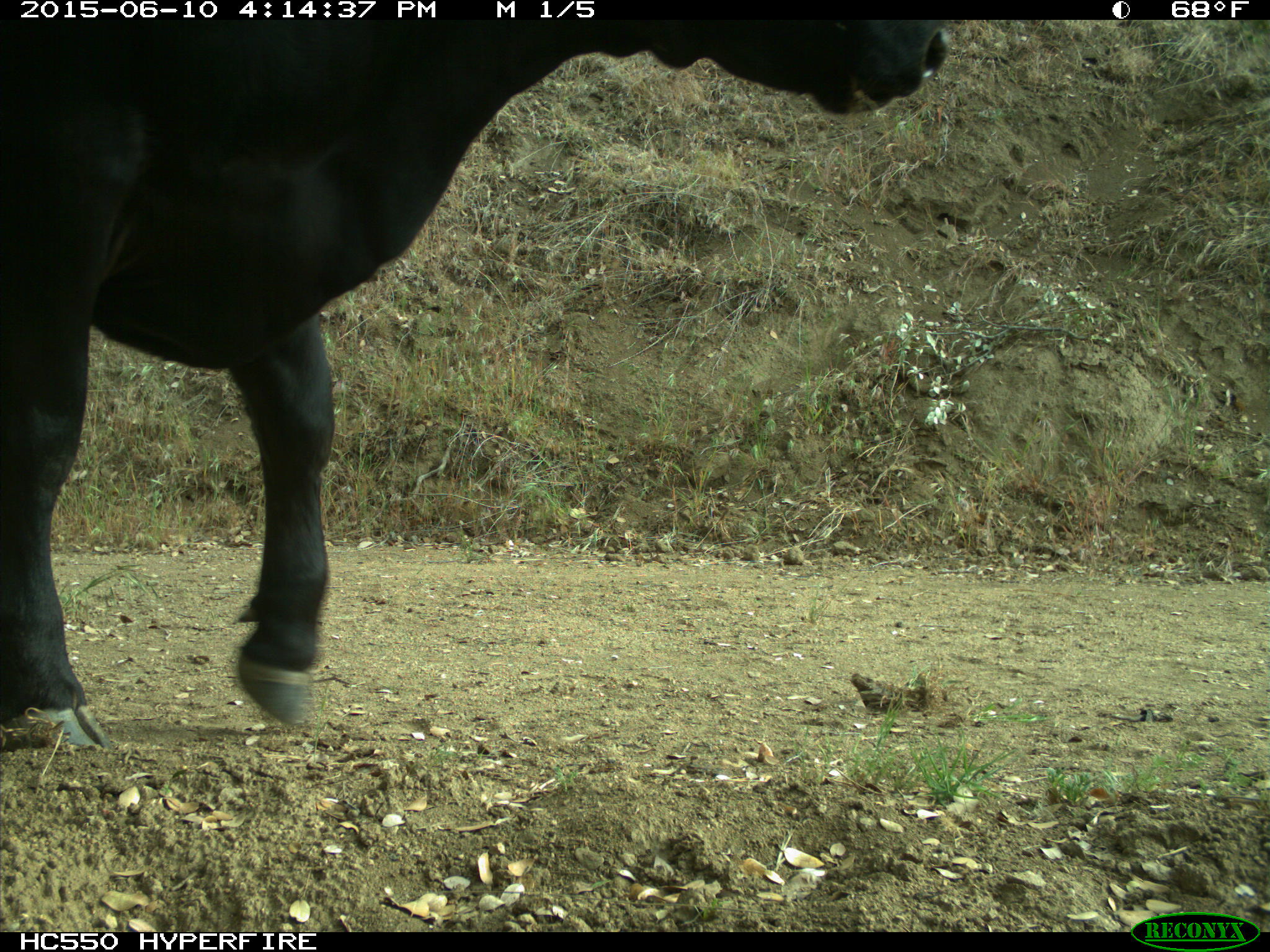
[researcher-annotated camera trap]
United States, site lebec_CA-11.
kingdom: Animalia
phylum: Chordata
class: Mammalia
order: Artiodactyla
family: Bovidae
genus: Bos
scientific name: Bos taurus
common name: domestic cow